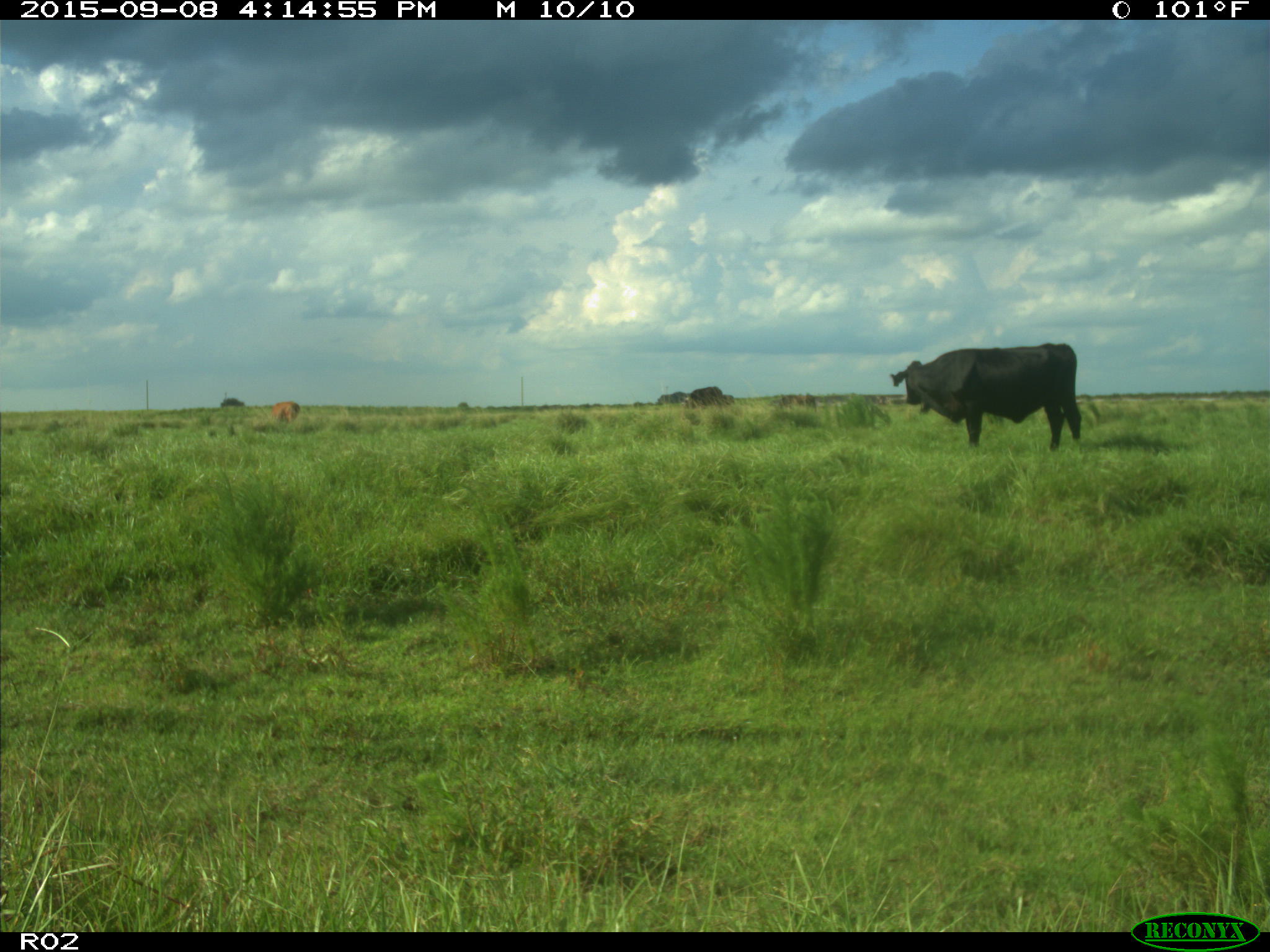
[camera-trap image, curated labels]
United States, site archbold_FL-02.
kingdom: Animalia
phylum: Chordata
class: Mammalia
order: Artiodactyla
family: Bovidae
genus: Bos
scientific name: Bos taurus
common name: domestic cow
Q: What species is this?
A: Bos taurus (domestic cow).